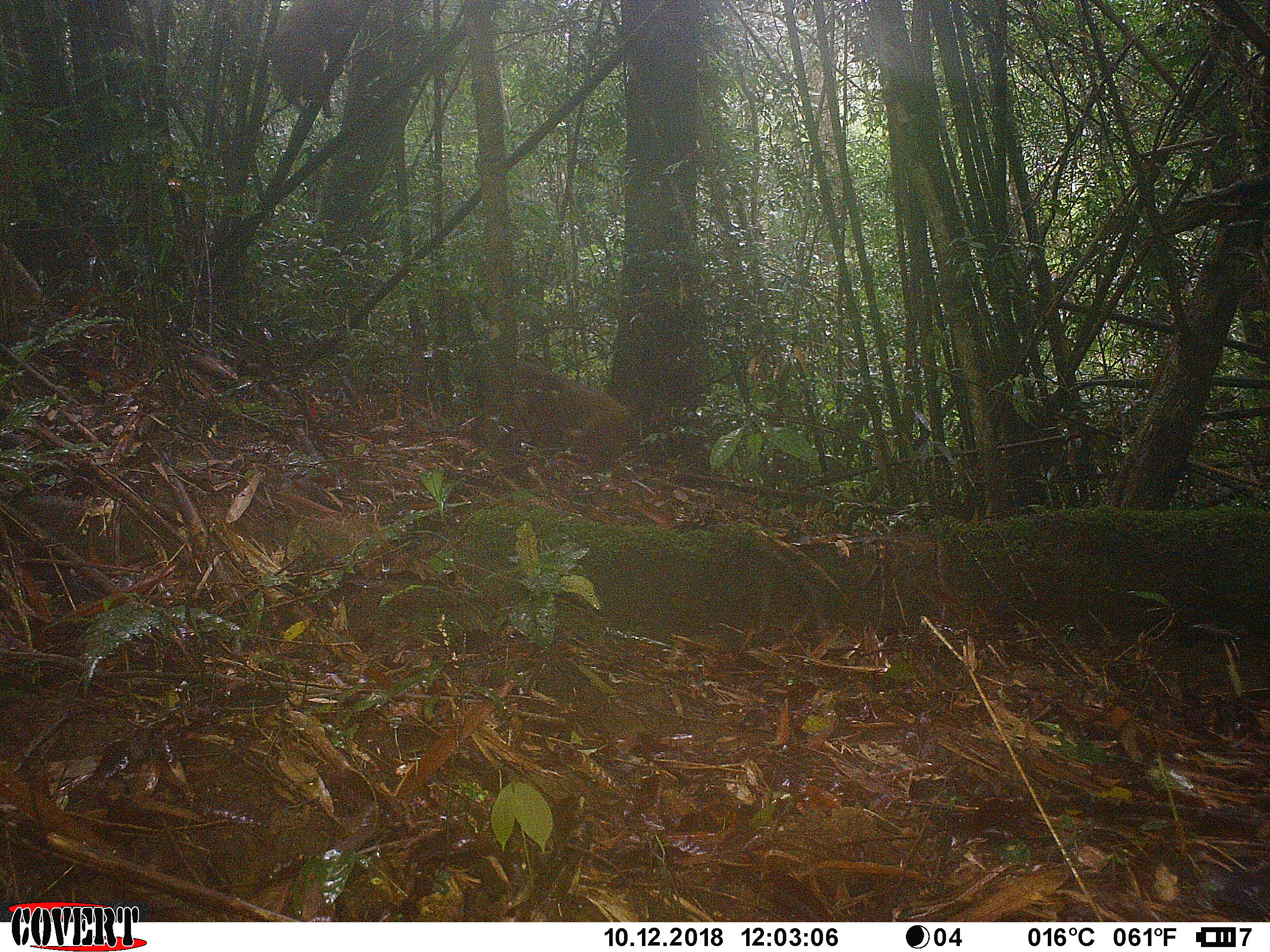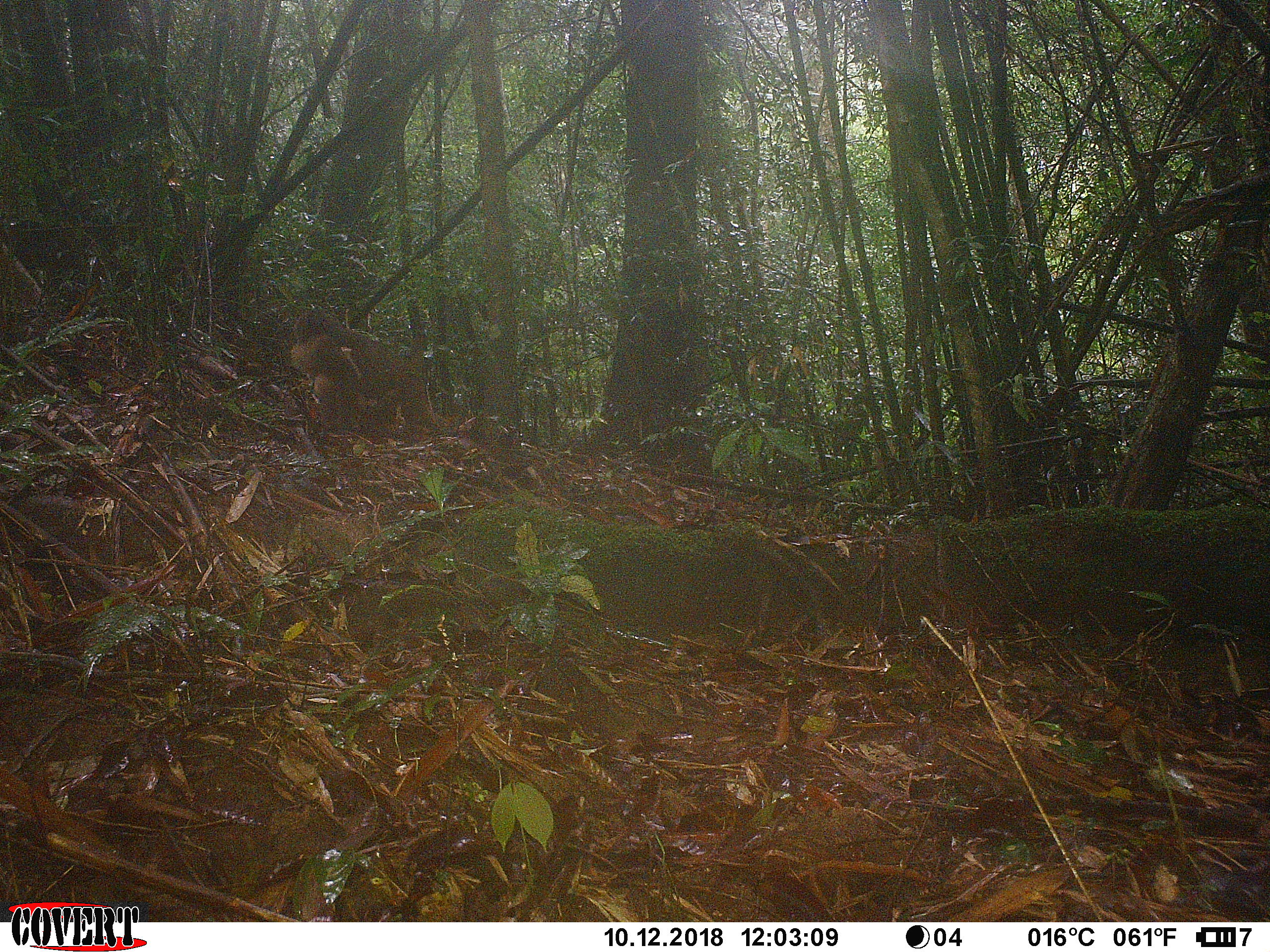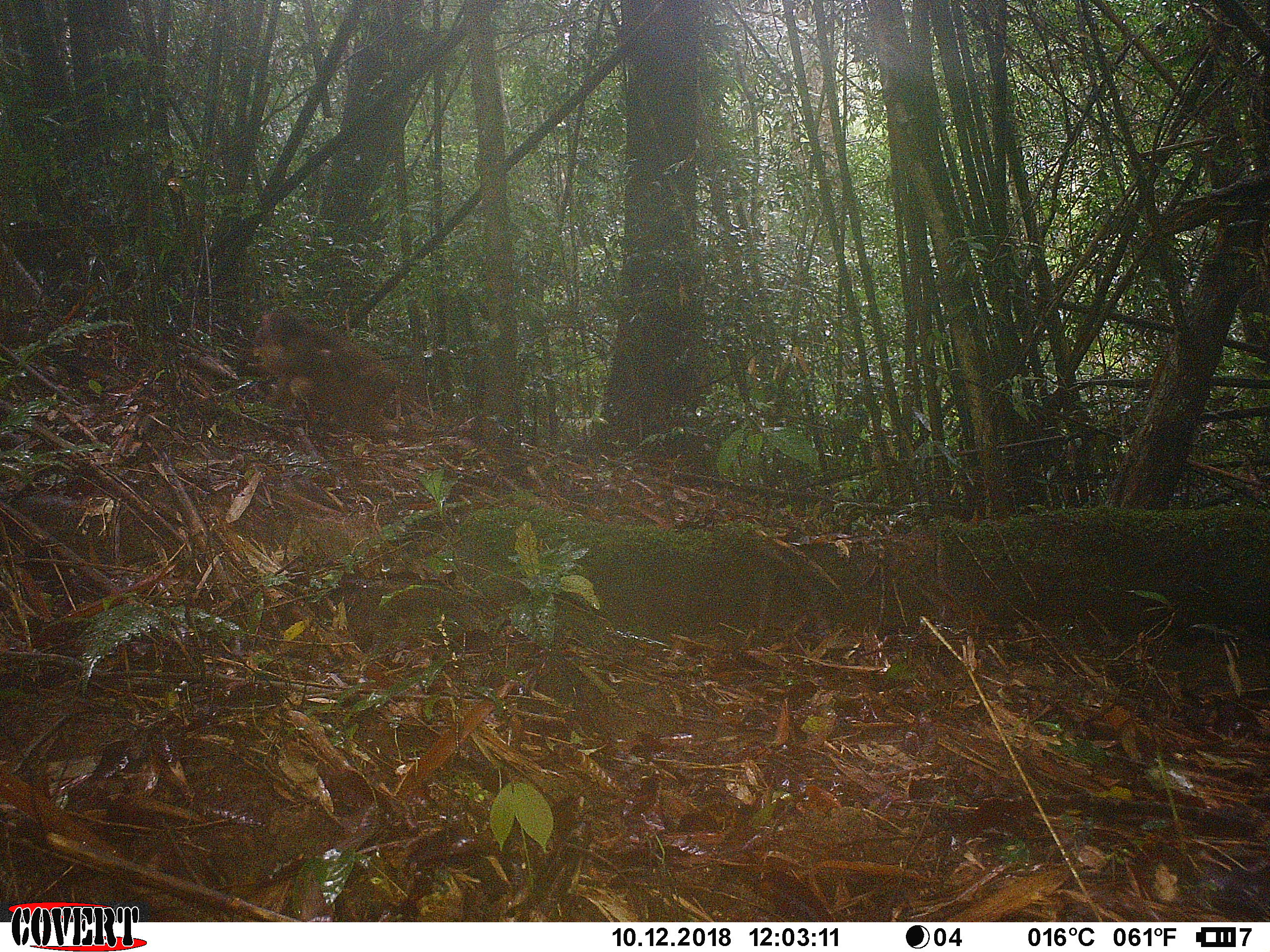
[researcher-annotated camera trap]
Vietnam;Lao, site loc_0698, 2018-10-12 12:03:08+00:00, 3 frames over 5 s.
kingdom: Animalia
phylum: Chordata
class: Mammalia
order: Primates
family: Cercopithecidae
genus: Macaca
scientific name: Macaca arctoides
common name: stump-tailed macaque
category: stump tailed macaque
Stump tailed macaque (stump-tailed macaque) (Macaca arctoides). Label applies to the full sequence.